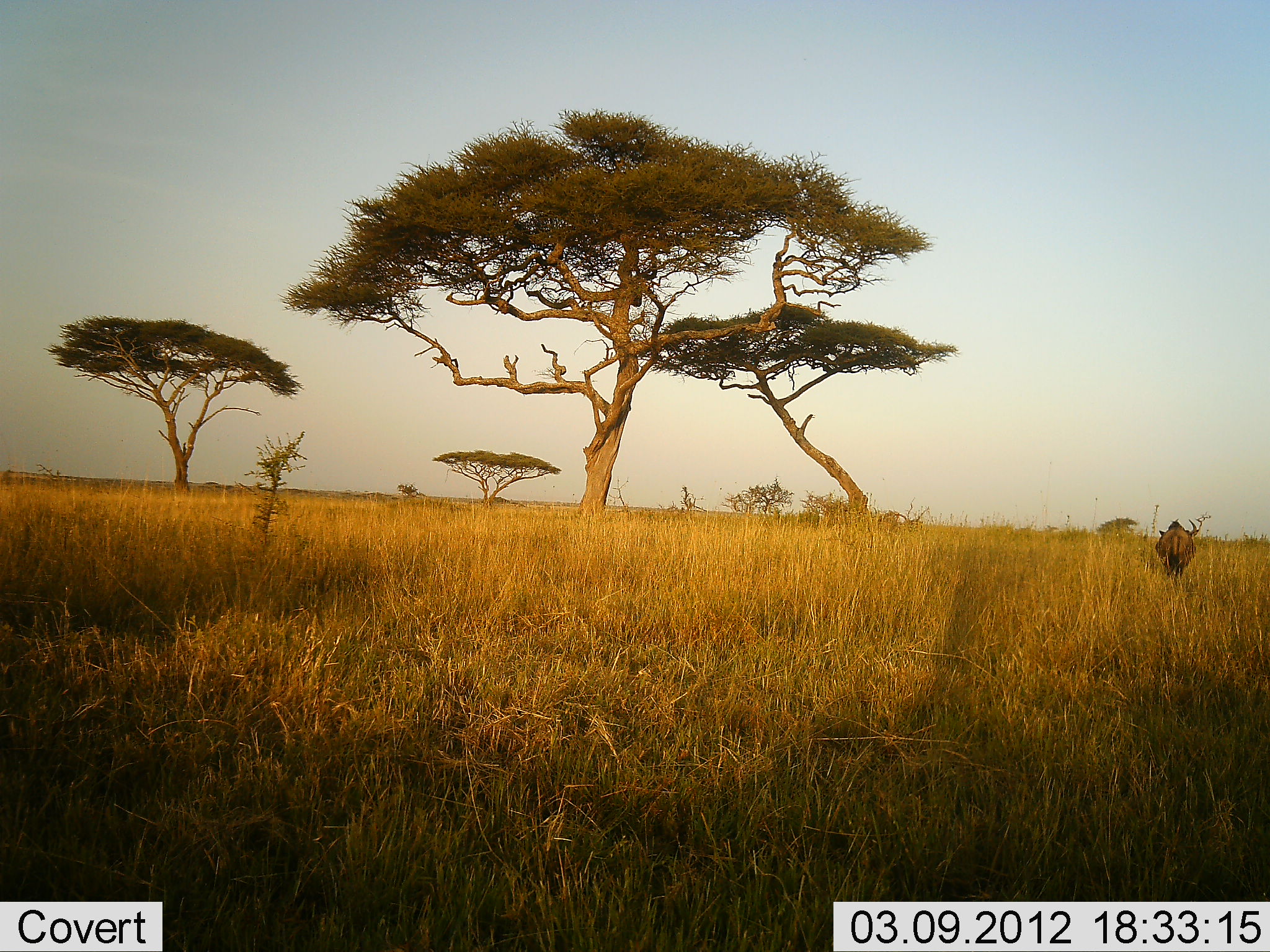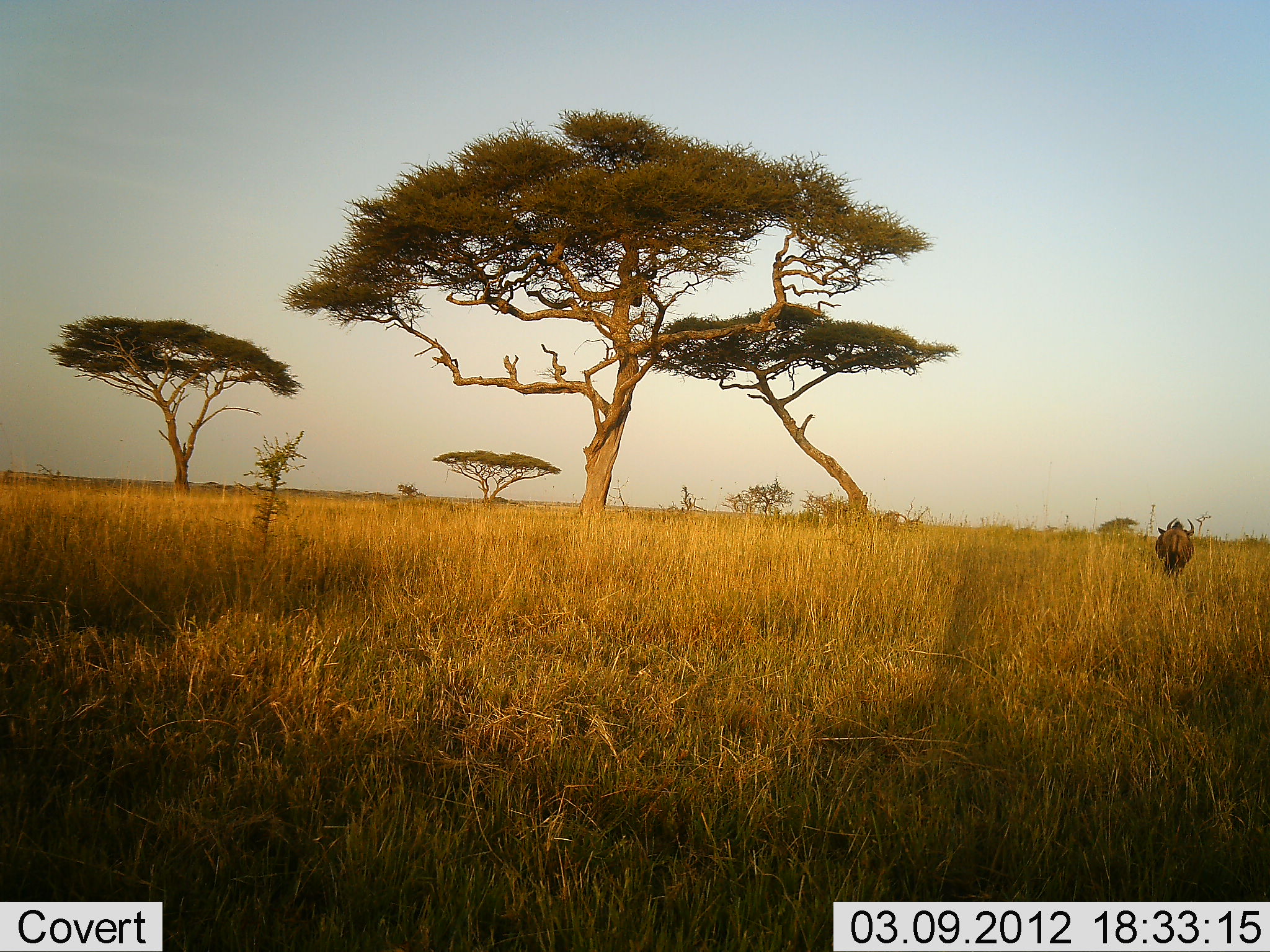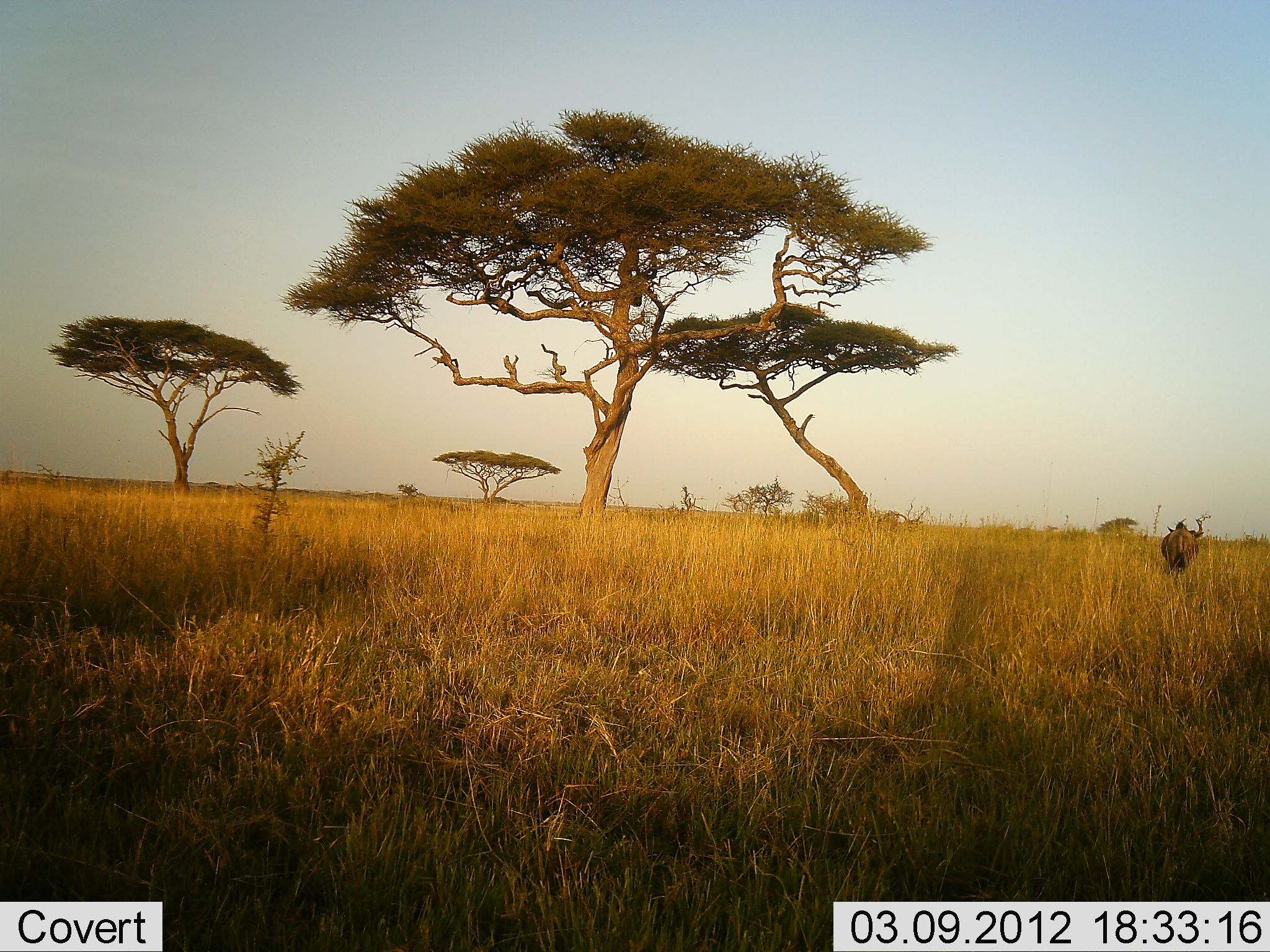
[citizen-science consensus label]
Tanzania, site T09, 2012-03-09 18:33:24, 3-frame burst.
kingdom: Animalia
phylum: Chordata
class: Mammalia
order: Artiodactyla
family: Bovidae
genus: Connochaetes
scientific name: Connochaetes taurinus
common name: blue wildebeest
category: wildebeest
Wildebeest (blue wildebeest) (Connochaetes taurinus), count 1. Behavior (volunteer vote fractions): standing 44%, resting 0%, moving 44%, interacting 0%. Young present (vote fraction): 0%. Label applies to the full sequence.